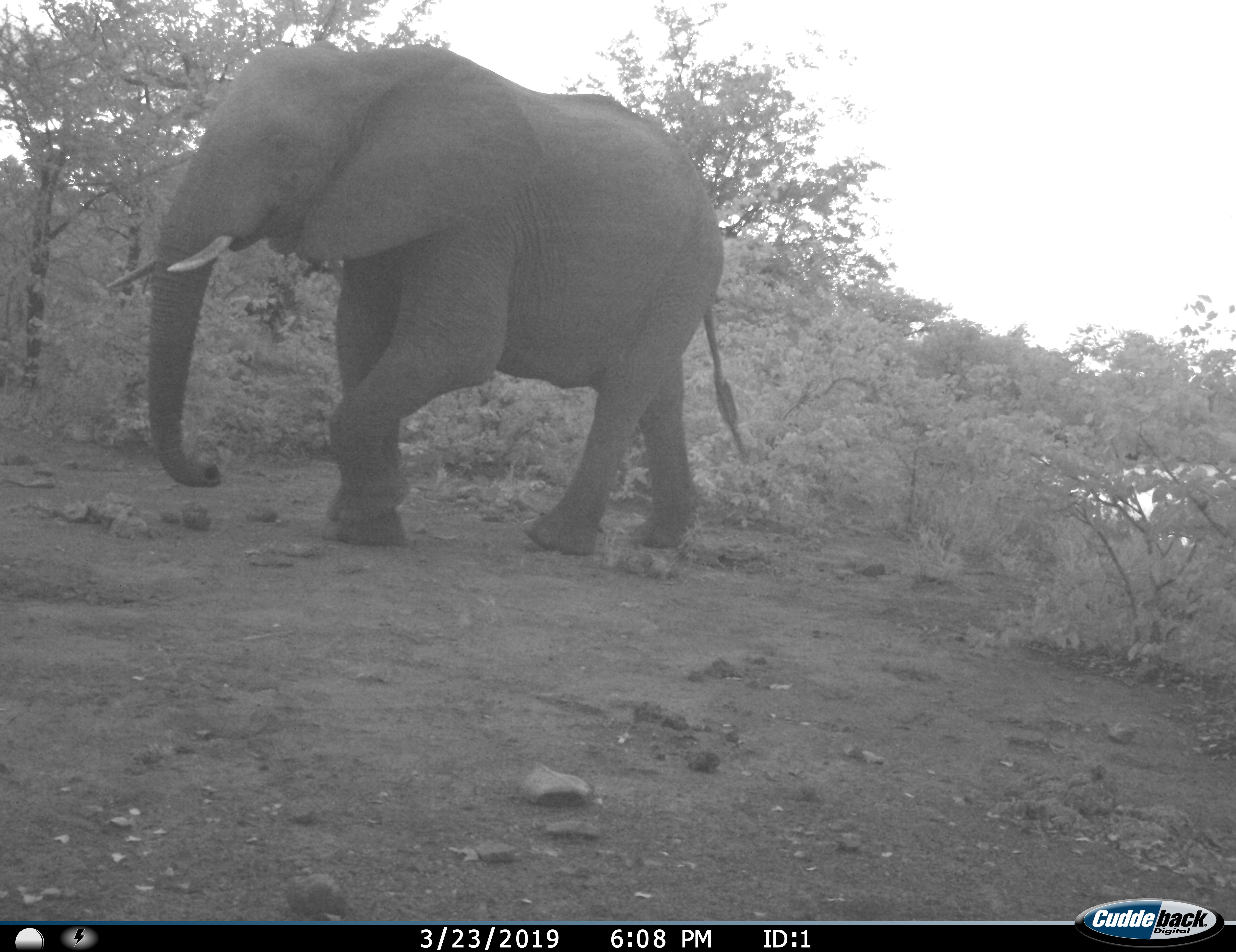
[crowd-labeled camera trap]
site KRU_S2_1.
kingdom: Animalia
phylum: Chordata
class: Mammalia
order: Proboscidea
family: Elephantidae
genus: Loxodonta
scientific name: Loxodonta africana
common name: african bush elephant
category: elephant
Elephant (african bush elephant) (Loxodonta africana), count 1. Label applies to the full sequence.